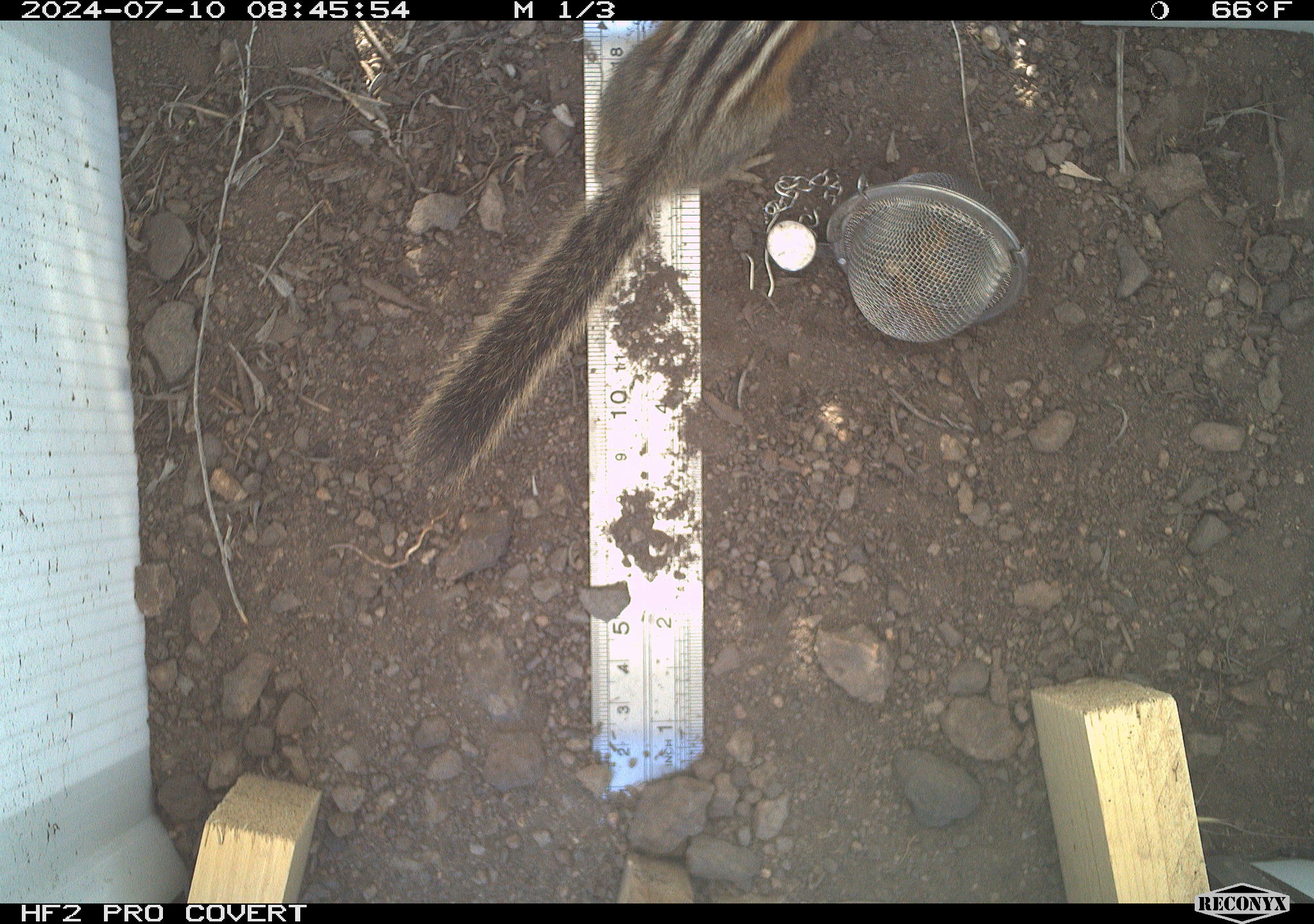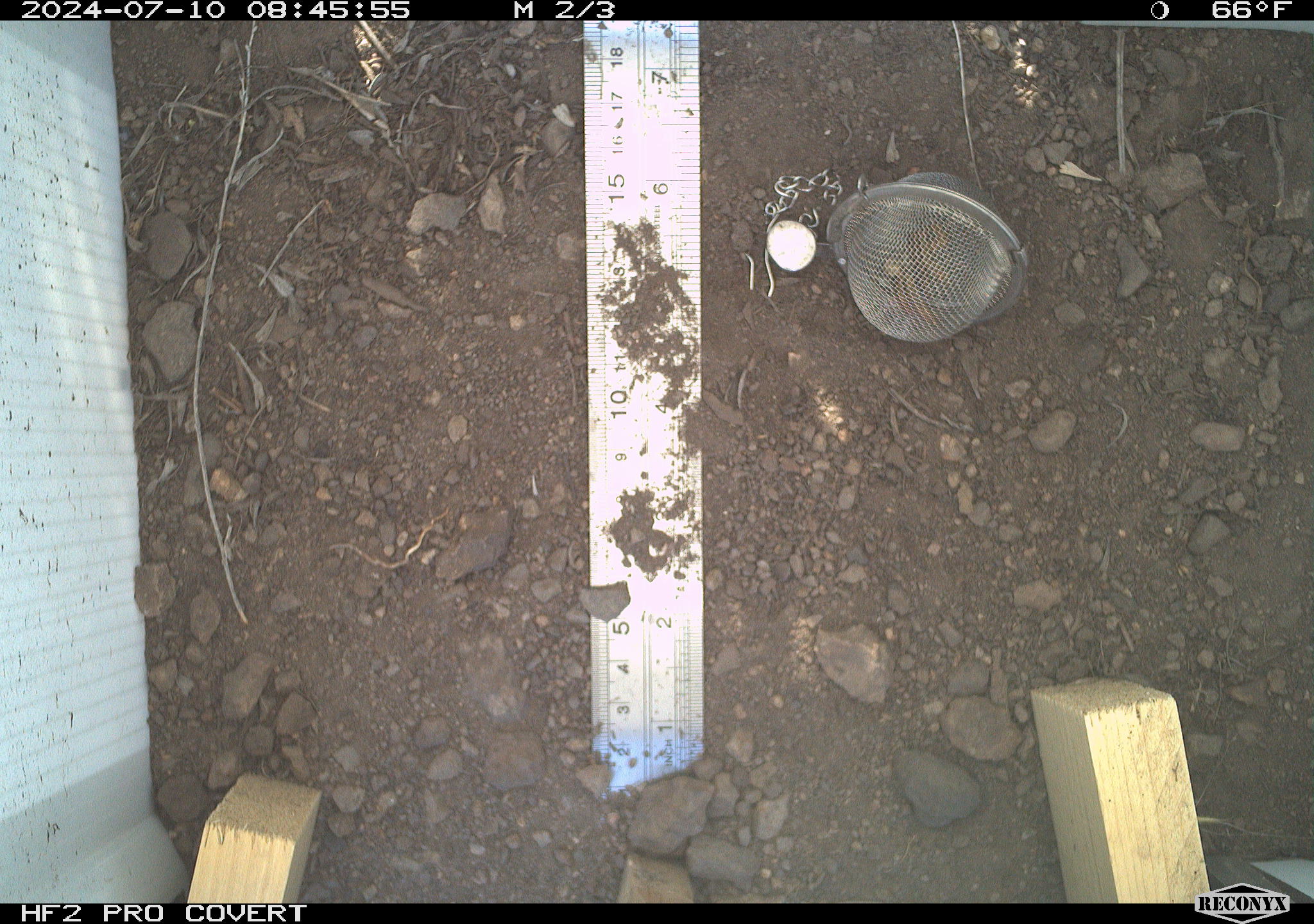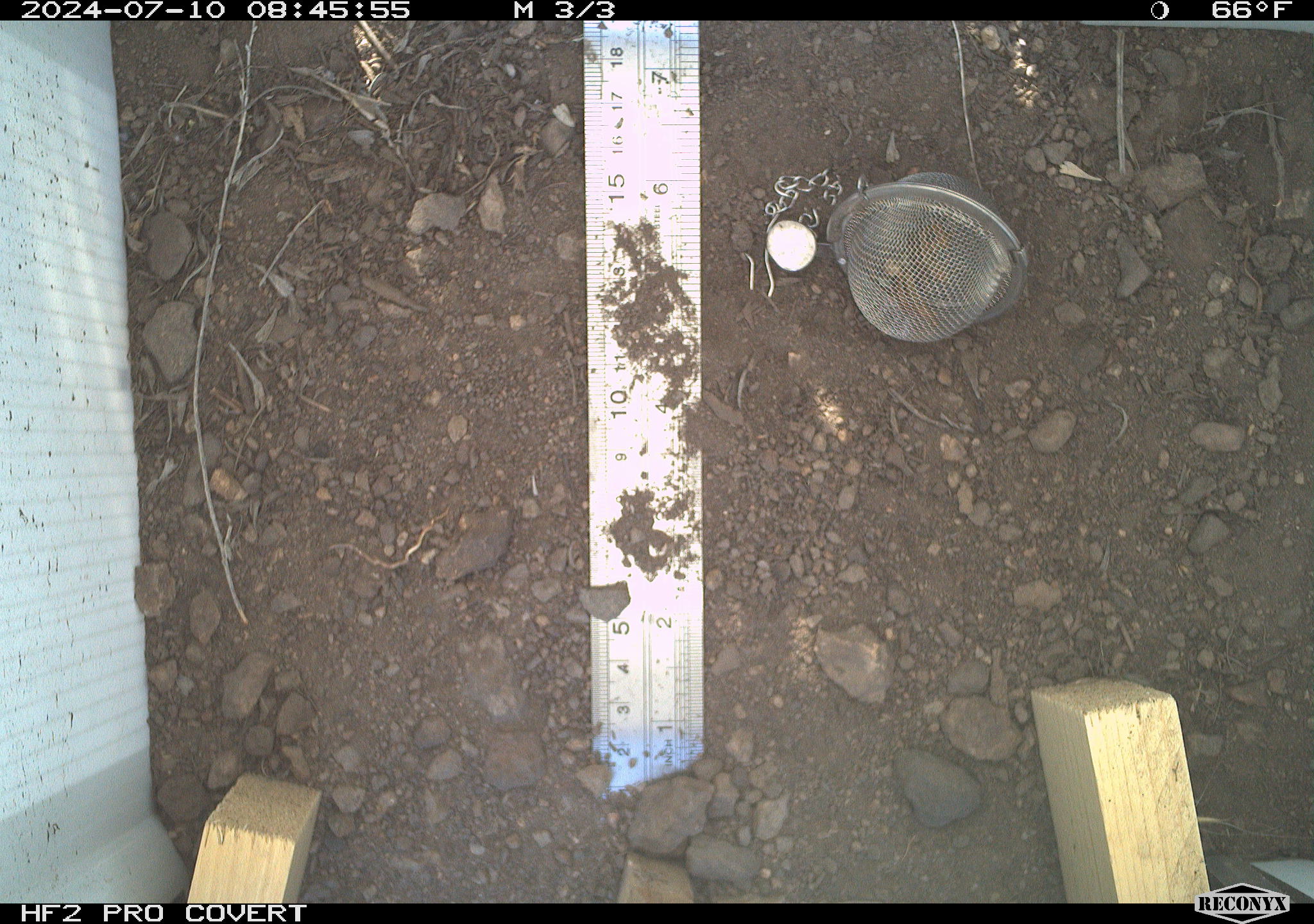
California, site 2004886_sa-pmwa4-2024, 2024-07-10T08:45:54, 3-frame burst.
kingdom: Animalia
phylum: Chordata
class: Mammalia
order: Rodentia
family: Sciuridae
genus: Neotamias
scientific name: Neotamias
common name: western chipmunks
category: neotamias species